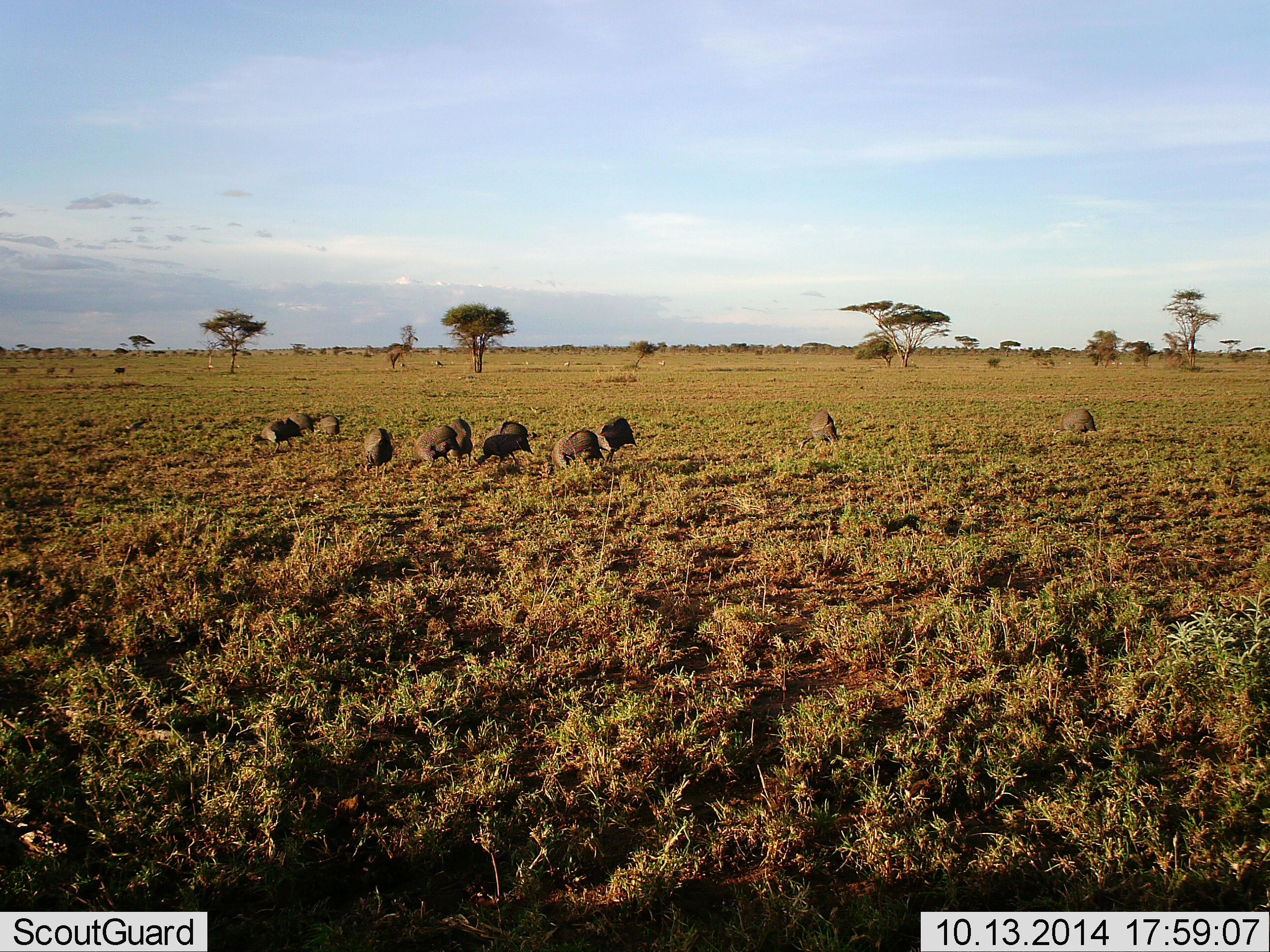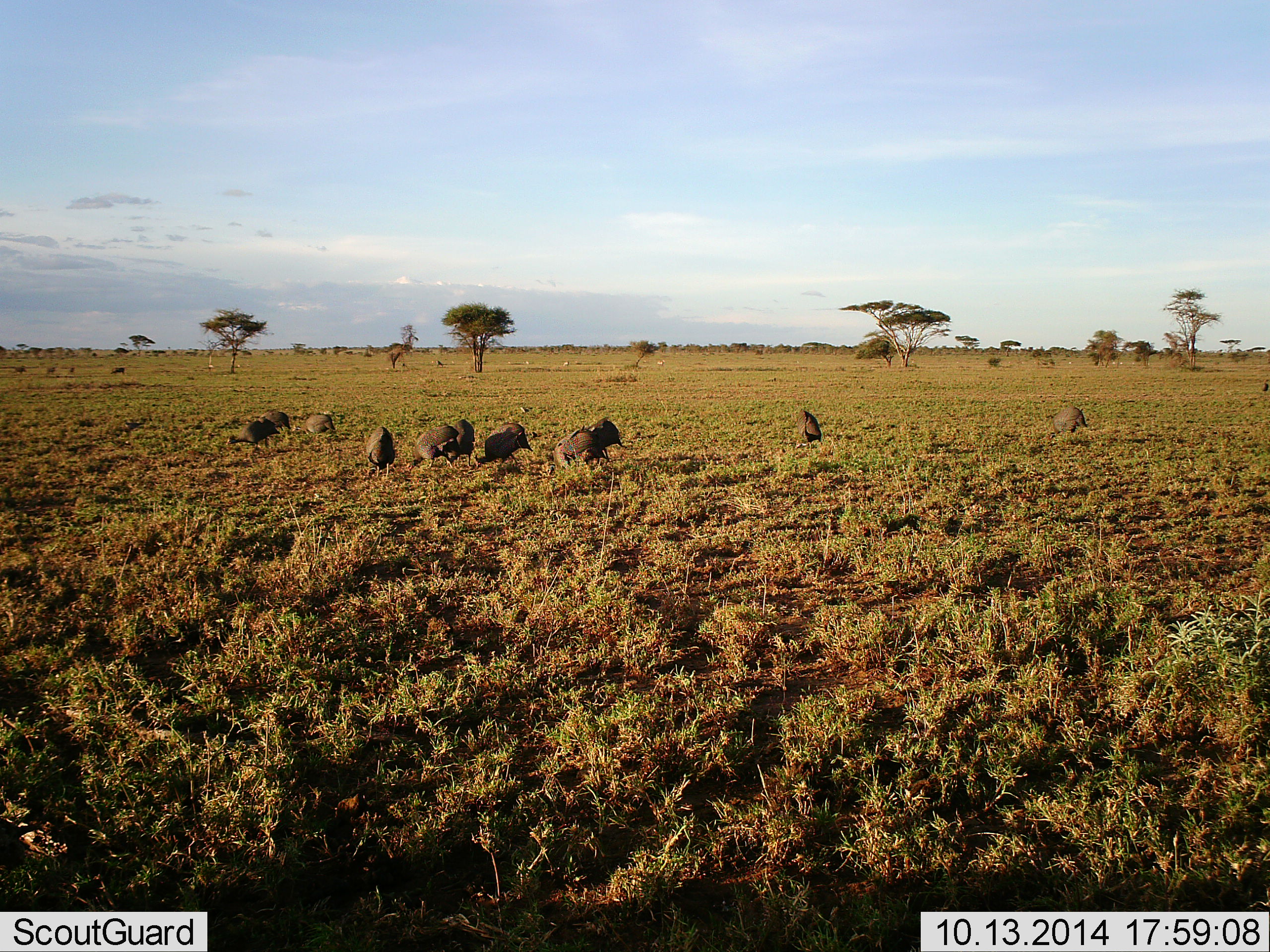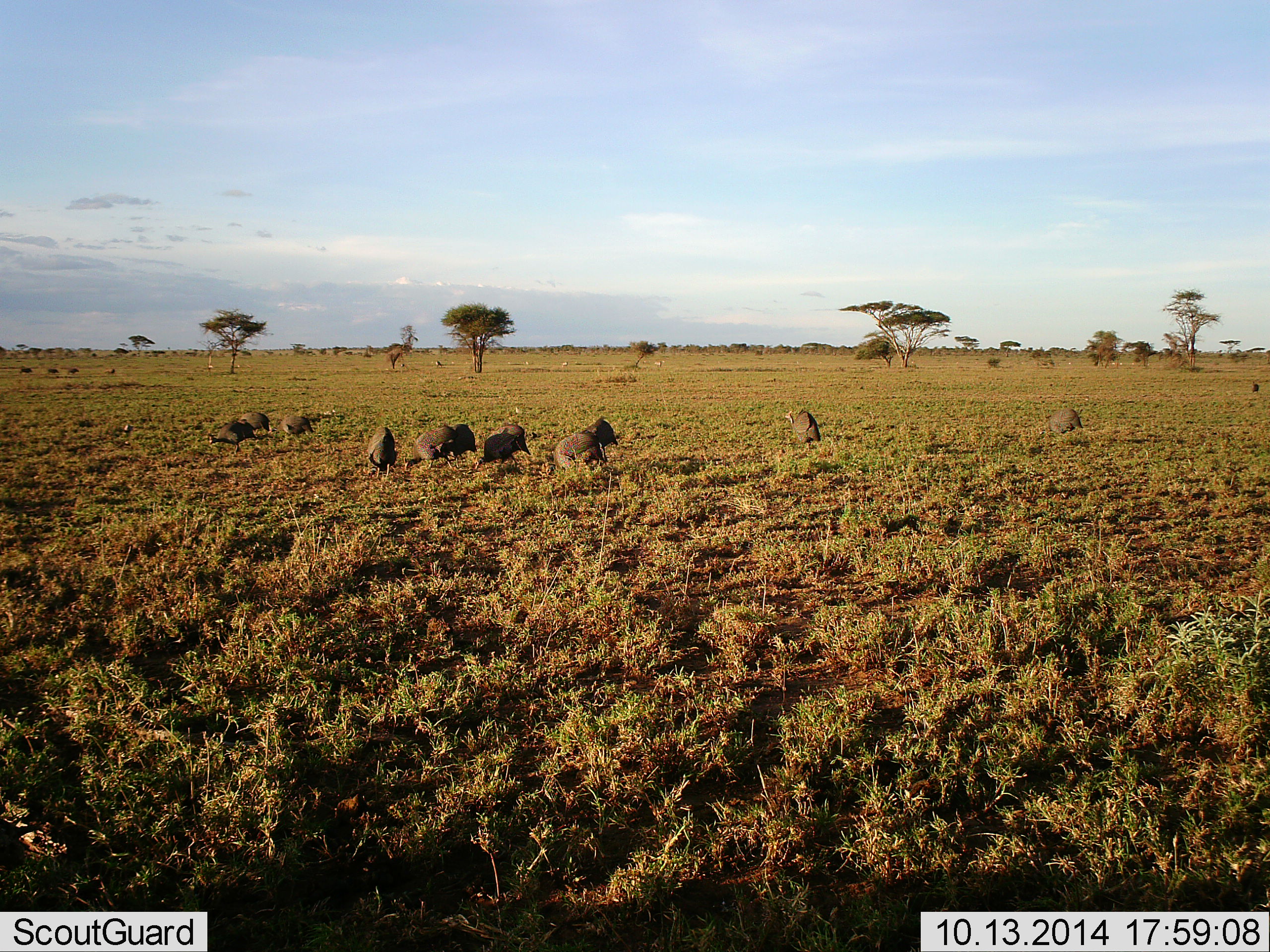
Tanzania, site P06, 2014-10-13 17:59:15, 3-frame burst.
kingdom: Animalia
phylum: Chordata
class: Aves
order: Galliformes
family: Numididae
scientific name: Numididae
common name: guinea fowl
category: guineafowl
Guineafowl (guinea fowl) (Numididae), count 11-50. Behavior (volunteer vote fractions): standing 23%, resting 0%, moving 23%, interacting 0%. Young present (vote fraction): 0%. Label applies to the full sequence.